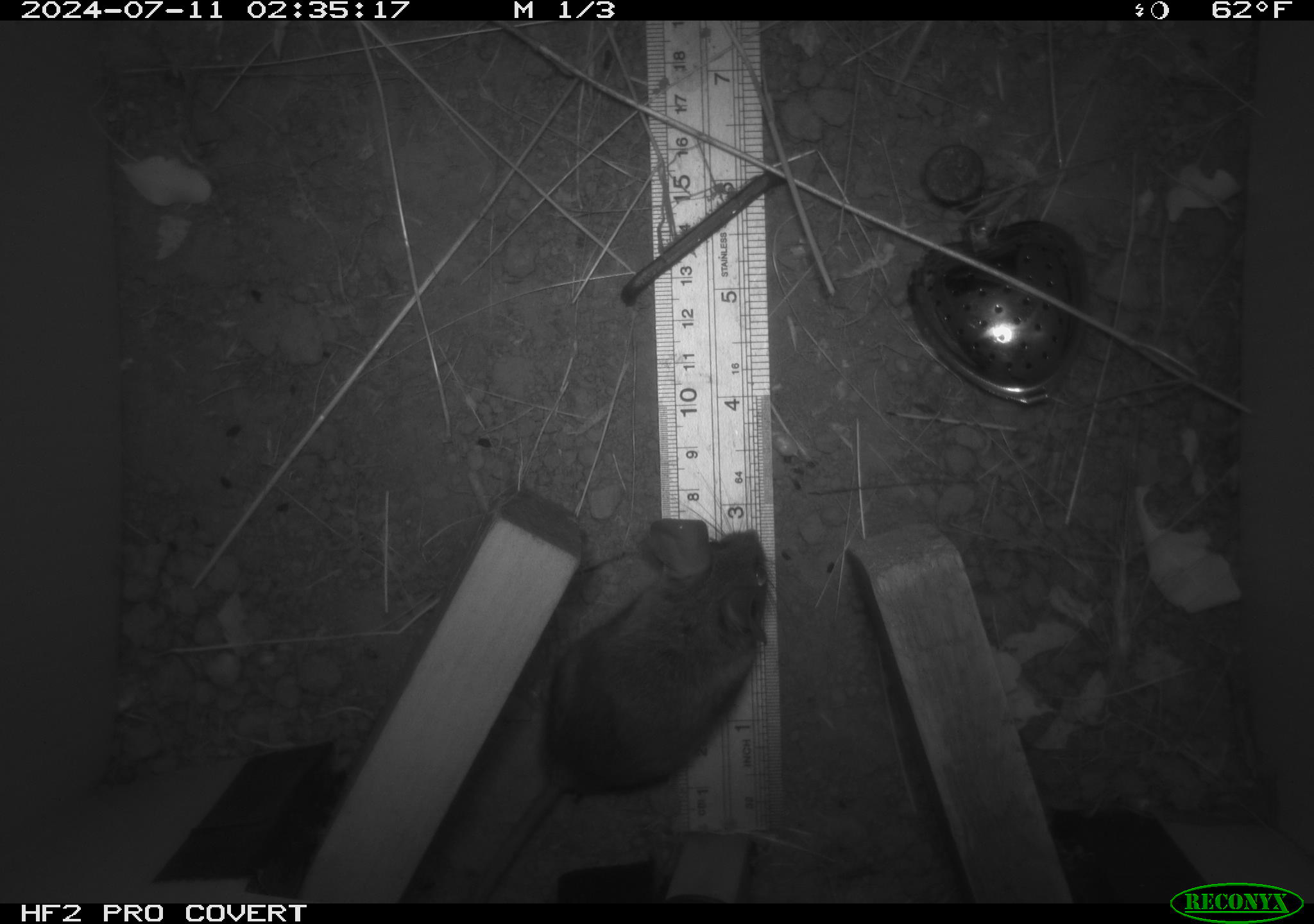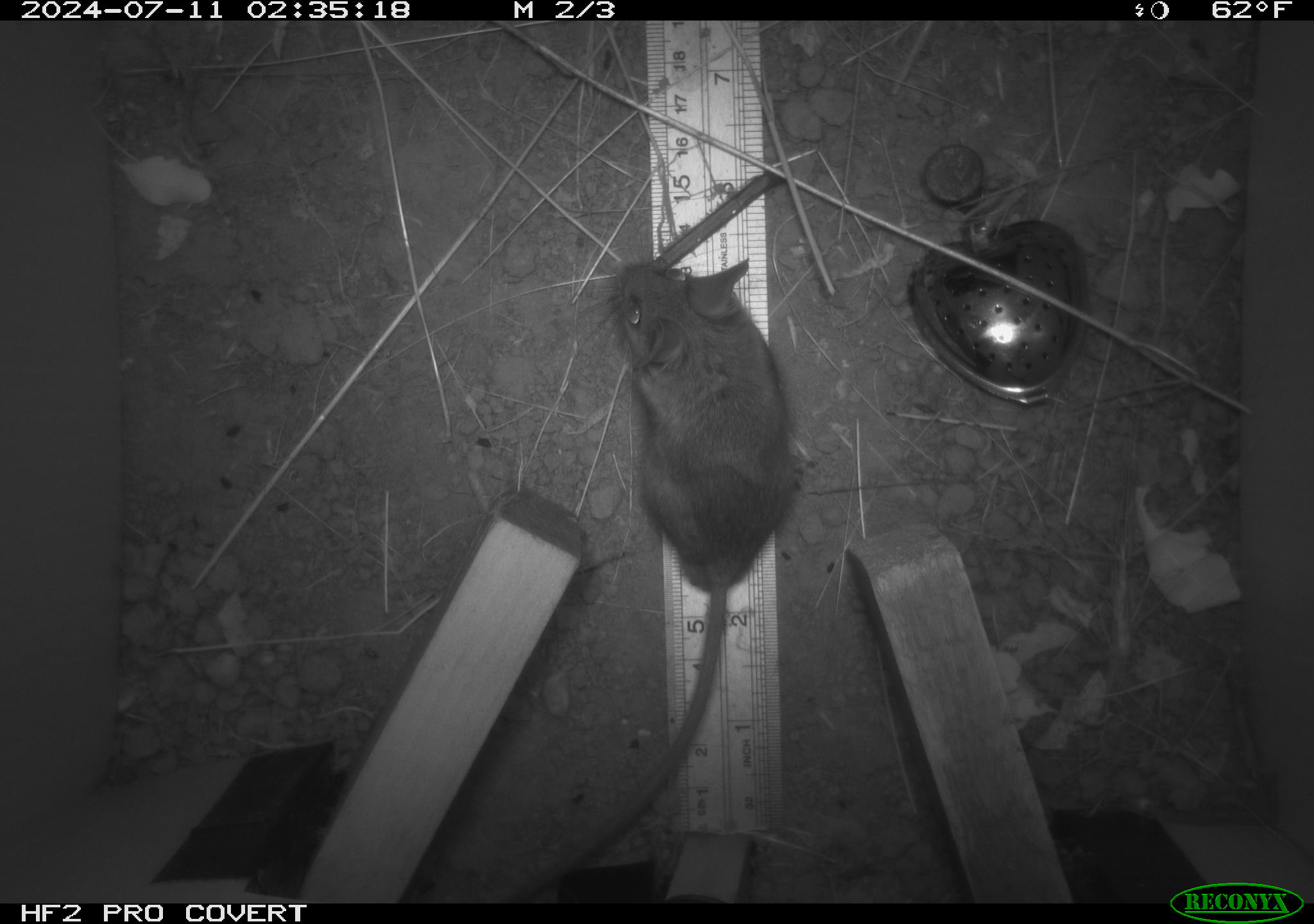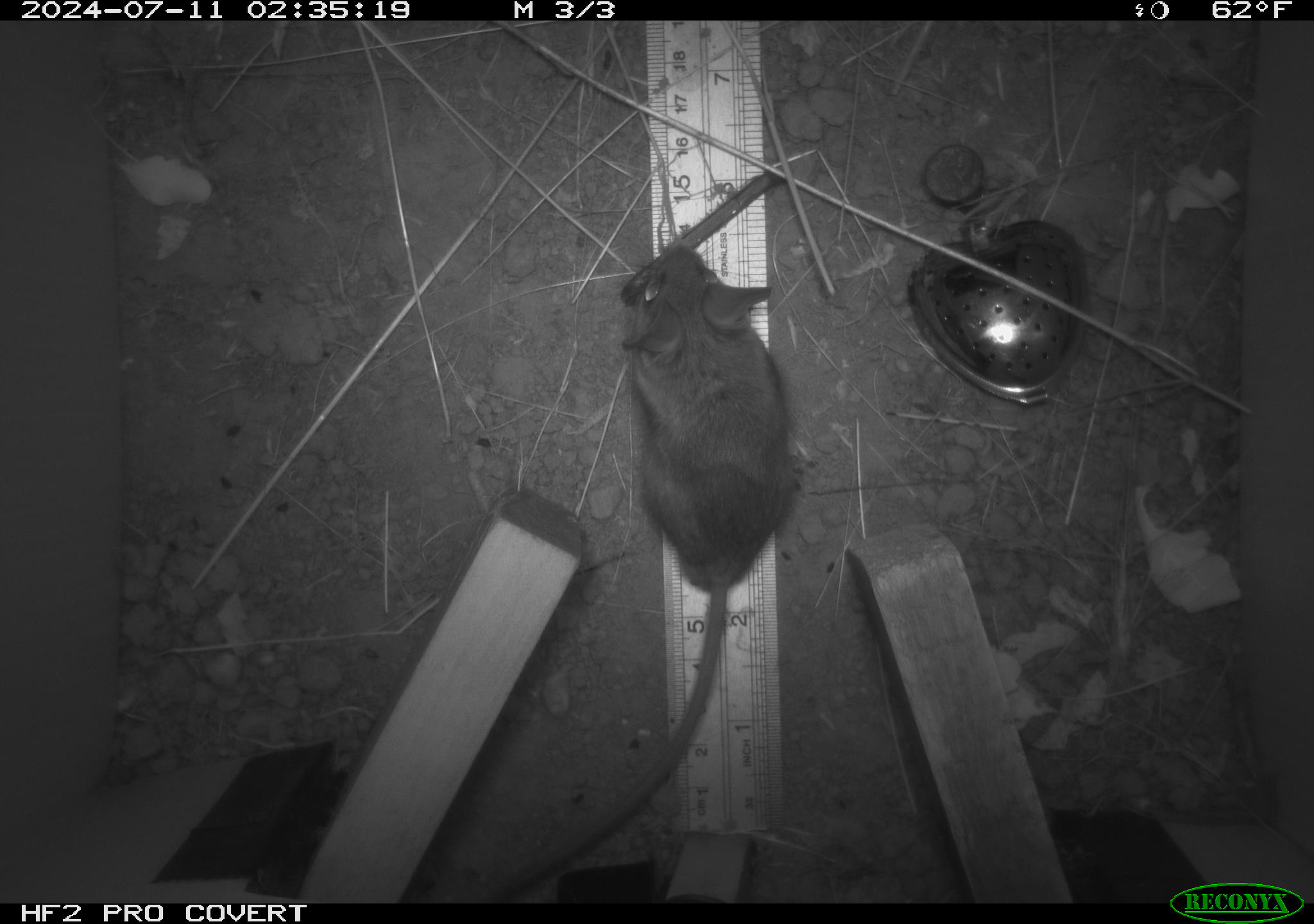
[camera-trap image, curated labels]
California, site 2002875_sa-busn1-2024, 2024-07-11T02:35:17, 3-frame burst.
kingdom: Animalia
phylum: Chordata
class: Mammalia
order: Rodentia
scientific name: Rodentia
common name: rodent